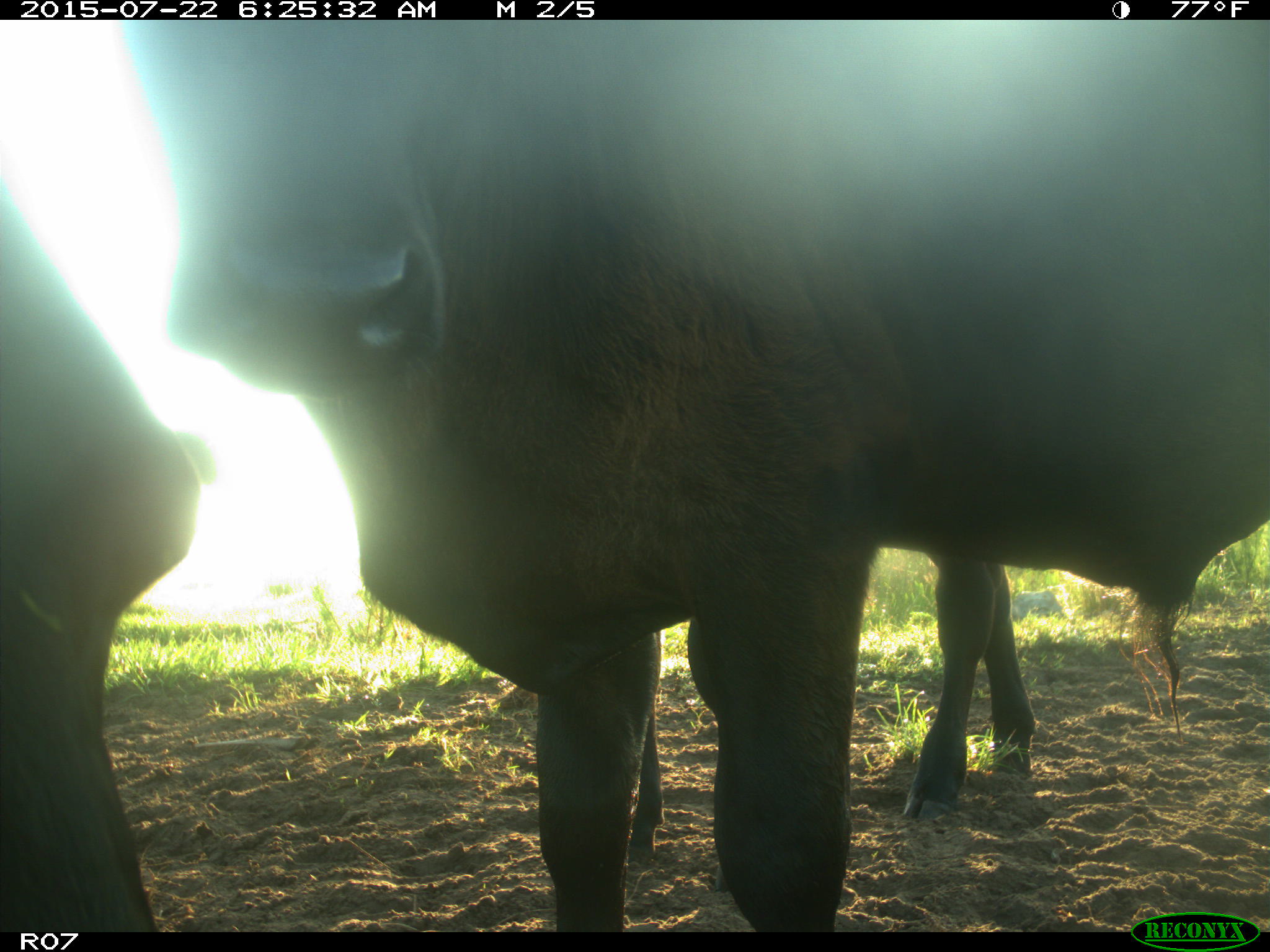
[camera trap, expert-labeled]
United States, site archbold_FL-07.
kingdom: Animalia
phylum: Chordata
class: Mammalia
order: Artiodactyla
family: Bovidae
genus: Bos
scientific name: Bos taurus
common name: domestic cow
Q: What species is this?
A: Bos taurus (domestic cow).